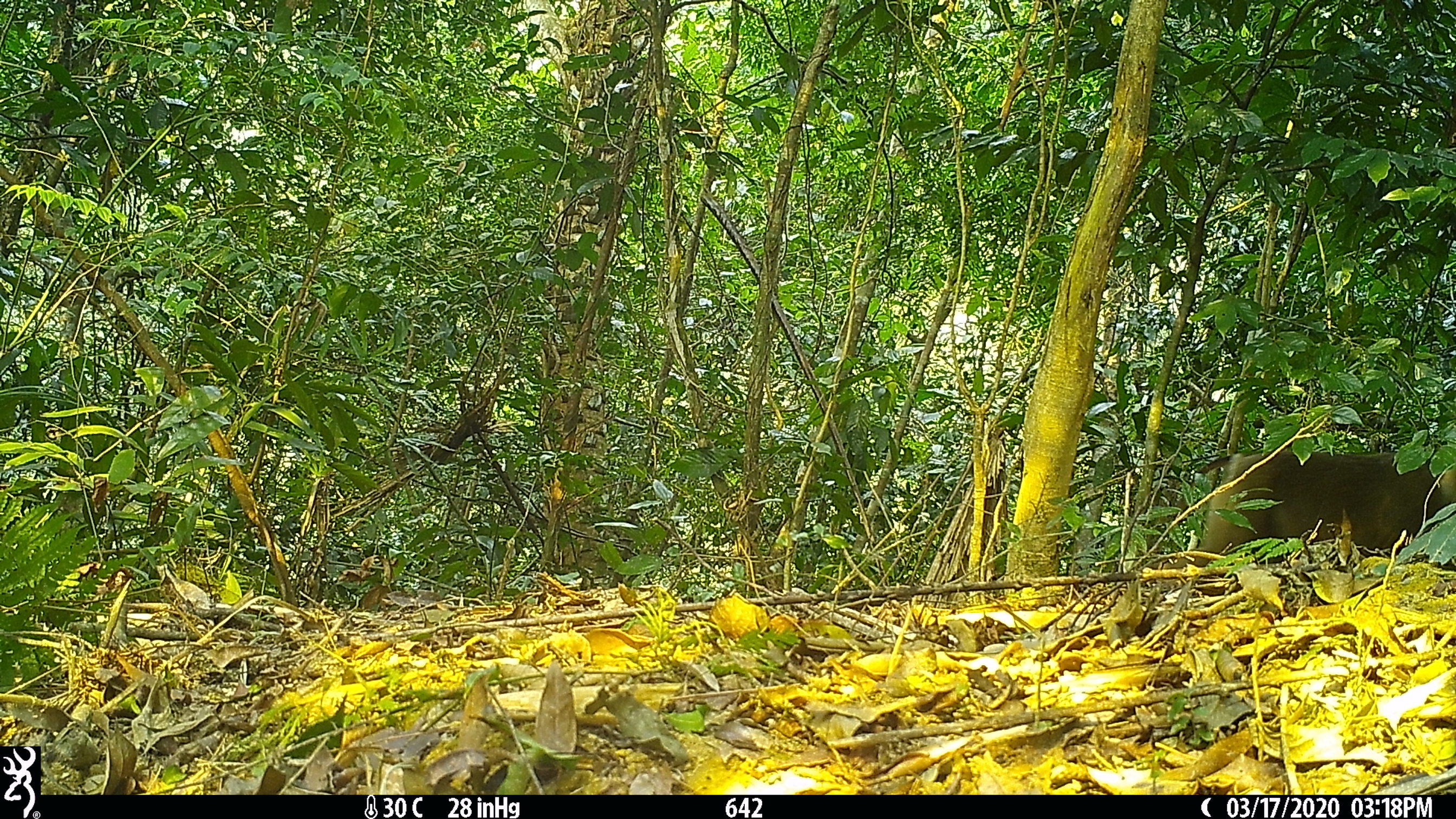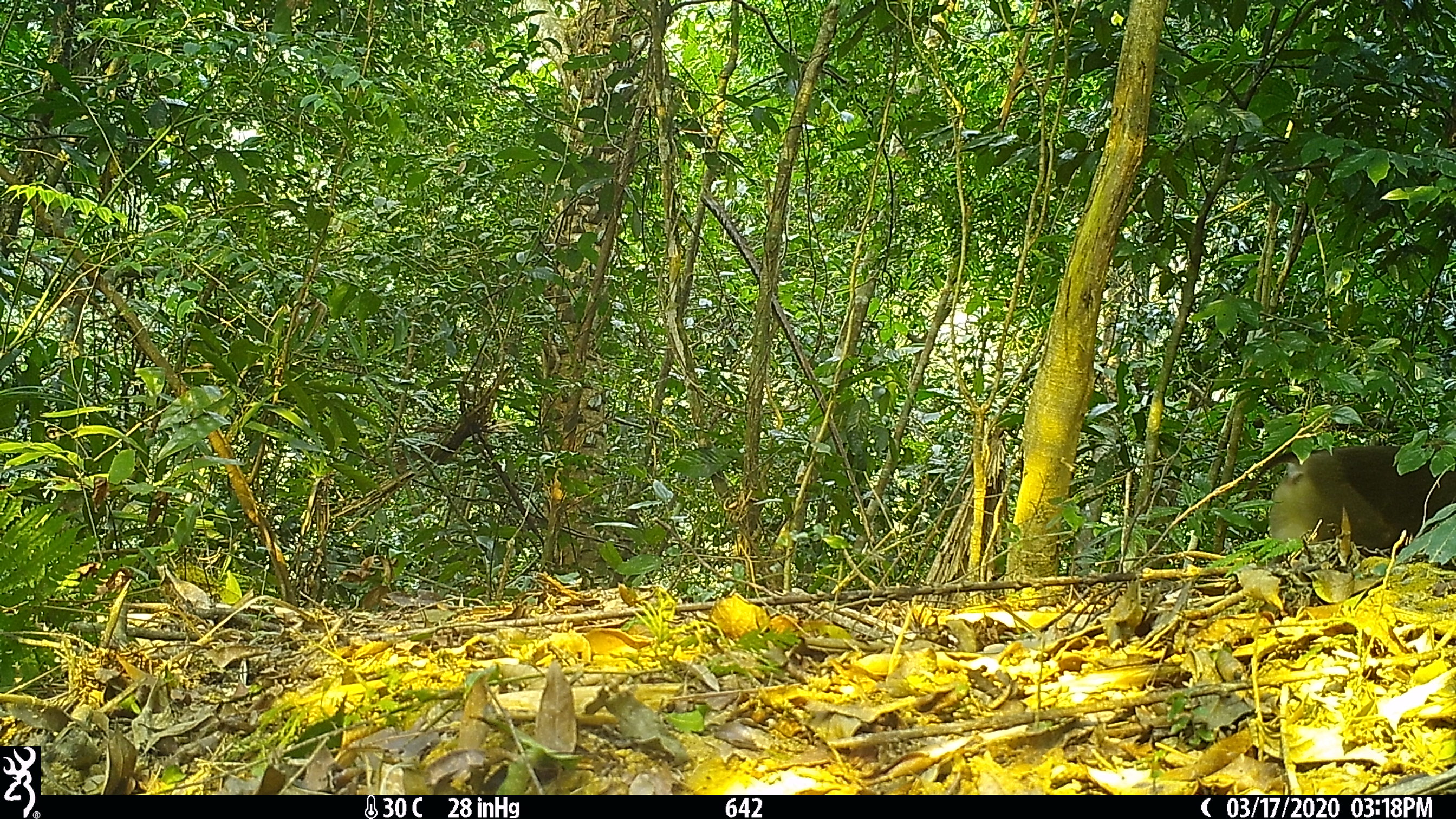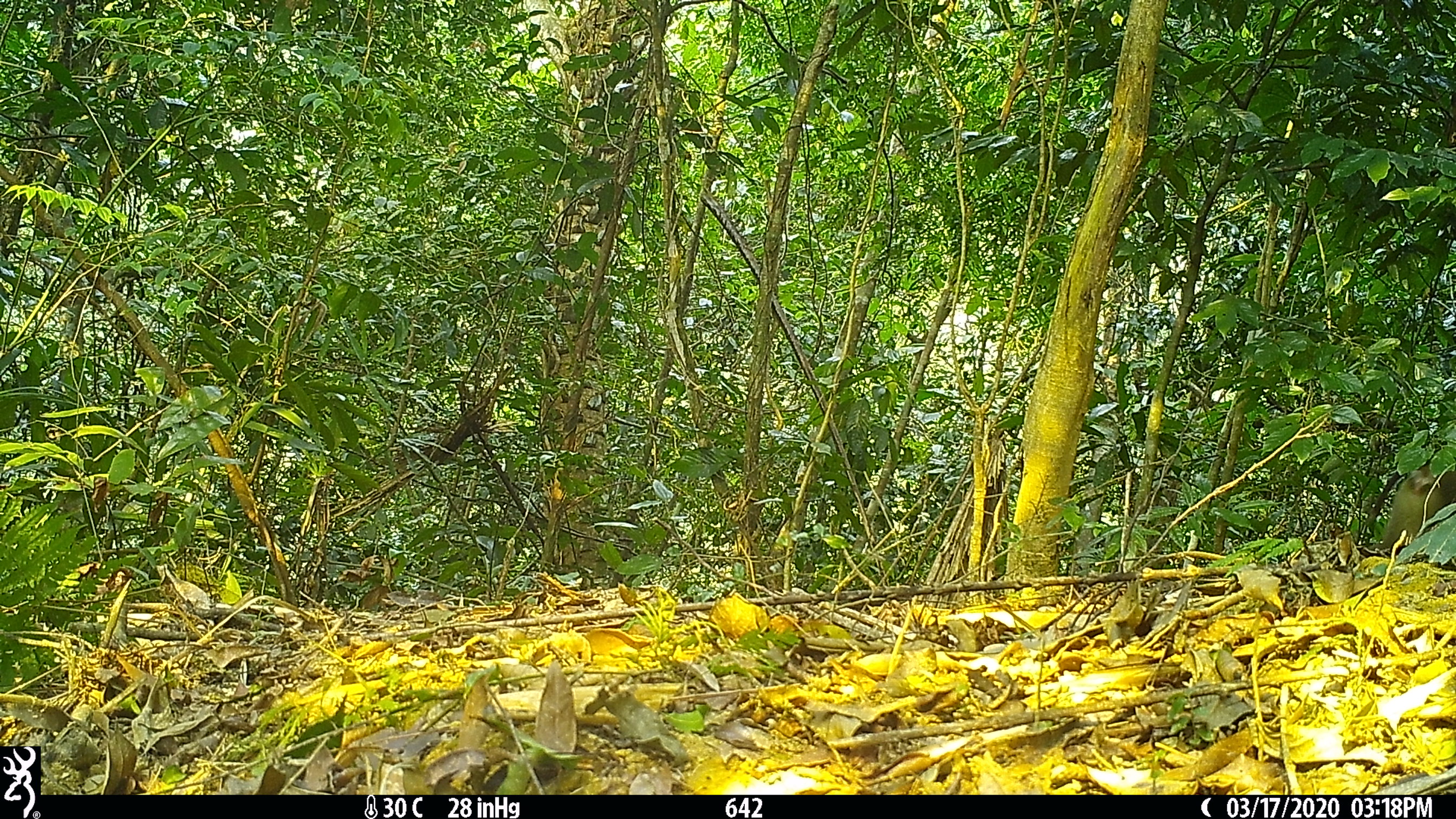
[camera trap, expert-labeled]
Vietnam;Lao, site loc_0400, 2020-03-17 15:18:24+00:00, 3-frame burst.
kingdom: Animalia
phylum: Chordata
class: Mammalia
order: Primates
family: Cercopithecidae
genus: Macaca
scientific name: Macaca nemestrina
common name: pig-tailed macaque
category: pig tailed macaque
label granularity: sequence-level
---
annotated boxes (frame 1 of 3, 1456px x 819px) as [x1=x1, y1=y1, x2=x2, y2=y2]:
pig tailed macaque: [x1=1162, y1=451, x2=1456, y2=569]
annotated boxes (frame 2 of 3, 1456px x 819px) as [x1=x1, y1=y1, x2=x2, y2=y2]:
pig tailed macaque: [x1=1241, y1=440, x2=1456, y2=558]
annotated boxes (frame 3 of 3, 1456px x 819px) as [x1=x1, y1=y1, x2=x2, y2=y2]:
pig tailed macaque: [x1=1367, y1=463, x2=1456, y2=550]